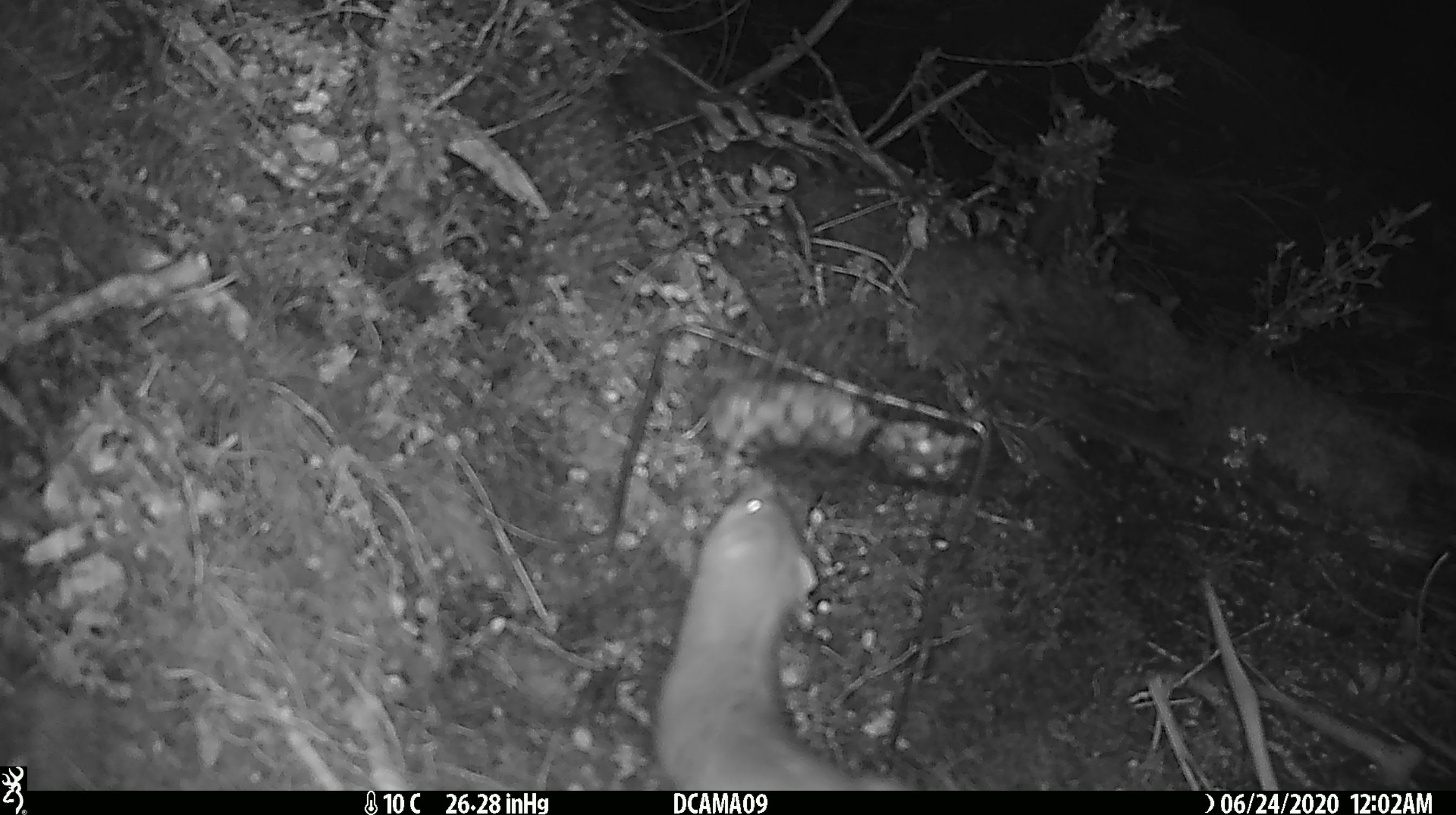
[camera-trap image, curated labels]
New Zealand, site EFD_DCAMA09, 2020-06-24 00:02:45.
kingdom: Animalia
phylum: Chordata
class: Mammalia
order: Carnivora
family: Mustelidae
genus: Mustela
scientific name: Mustela erminea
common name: stoat